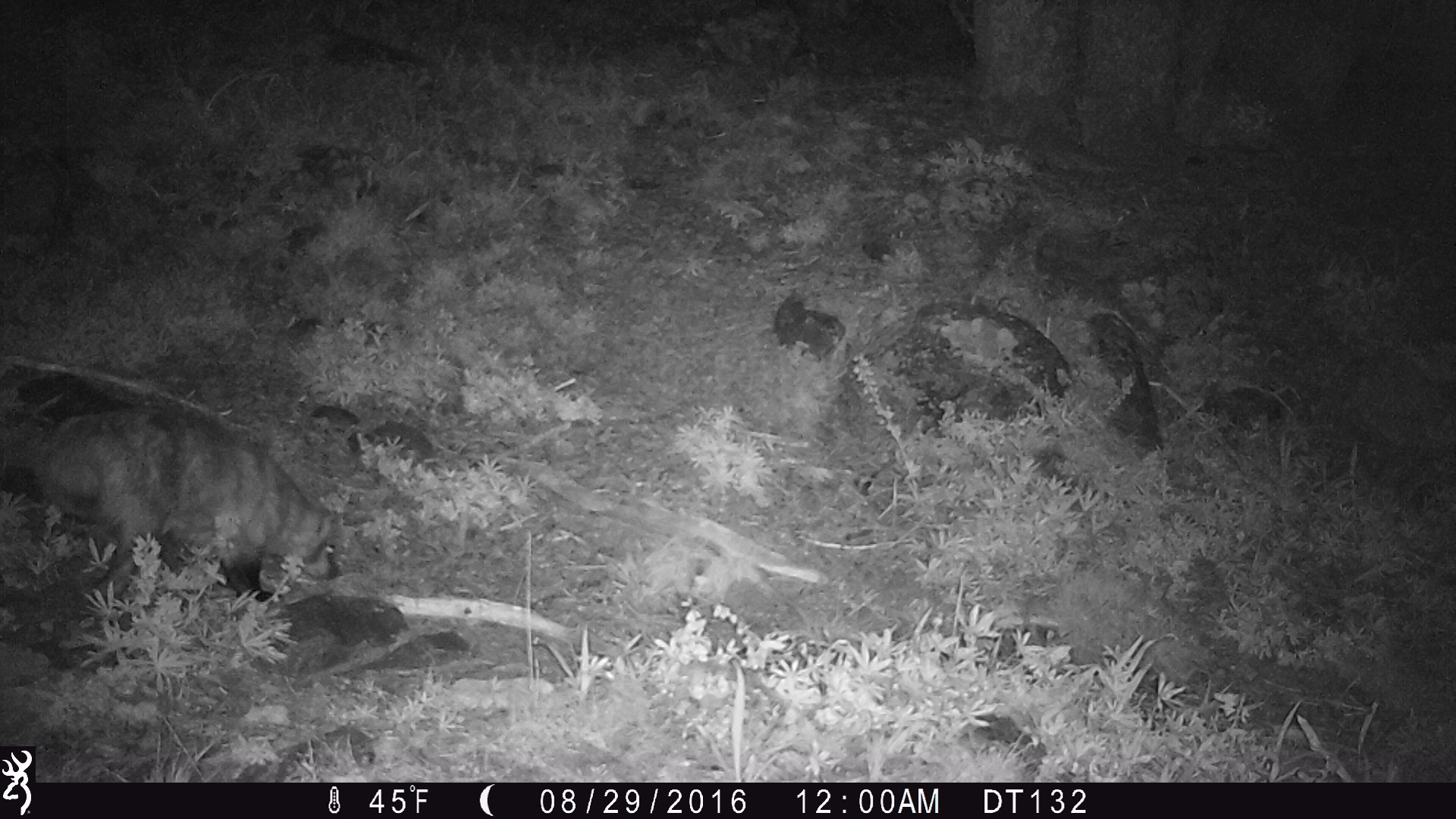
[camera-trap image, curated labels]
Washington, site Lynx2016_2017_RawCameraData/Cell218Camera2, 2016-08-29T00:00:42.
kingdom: Animalia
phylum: Chordata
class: Mammalia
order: Carnivora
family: Mustelidae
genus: Taxidea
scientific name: Taxidea taxus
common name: american badger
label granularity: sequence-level